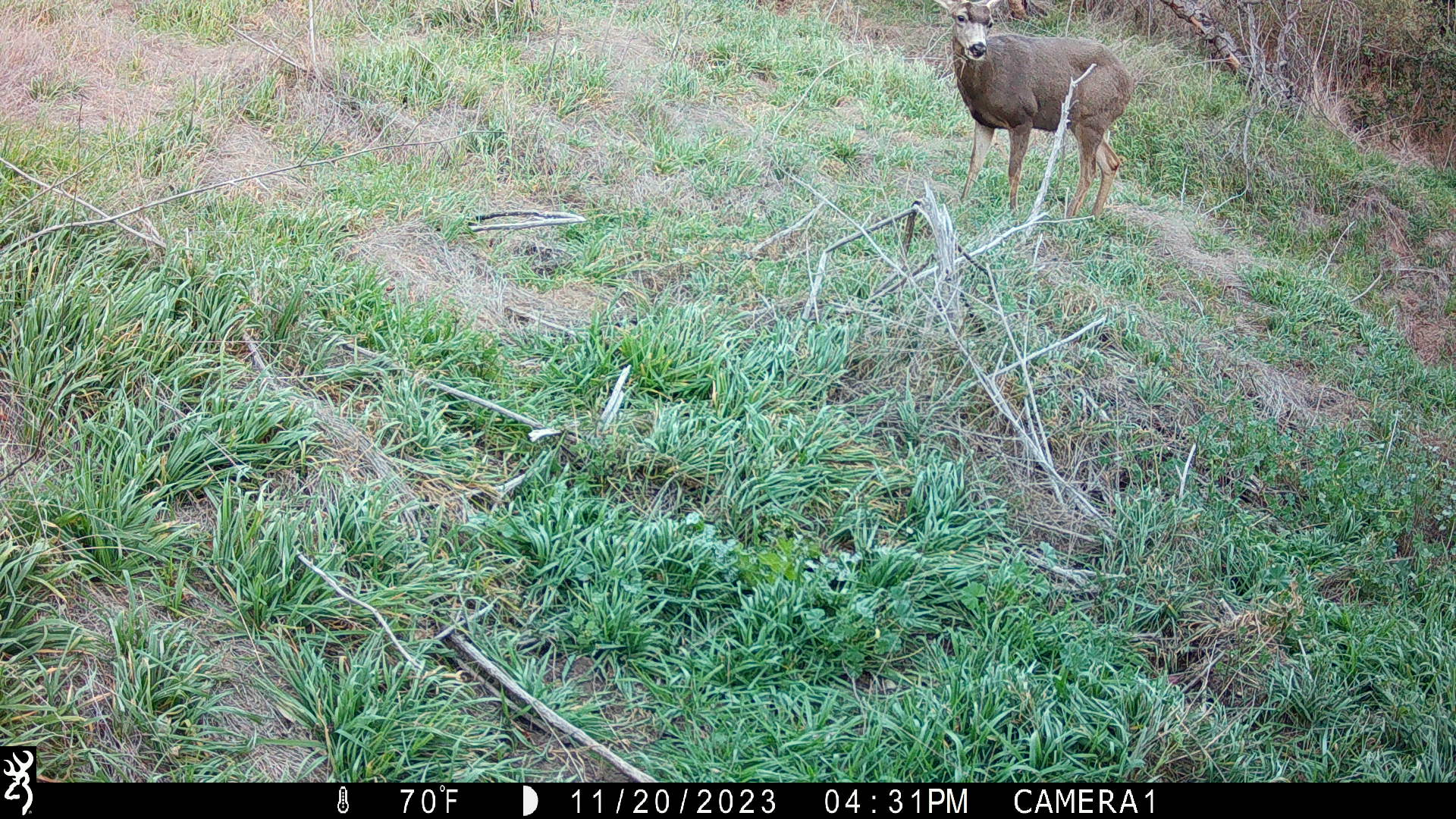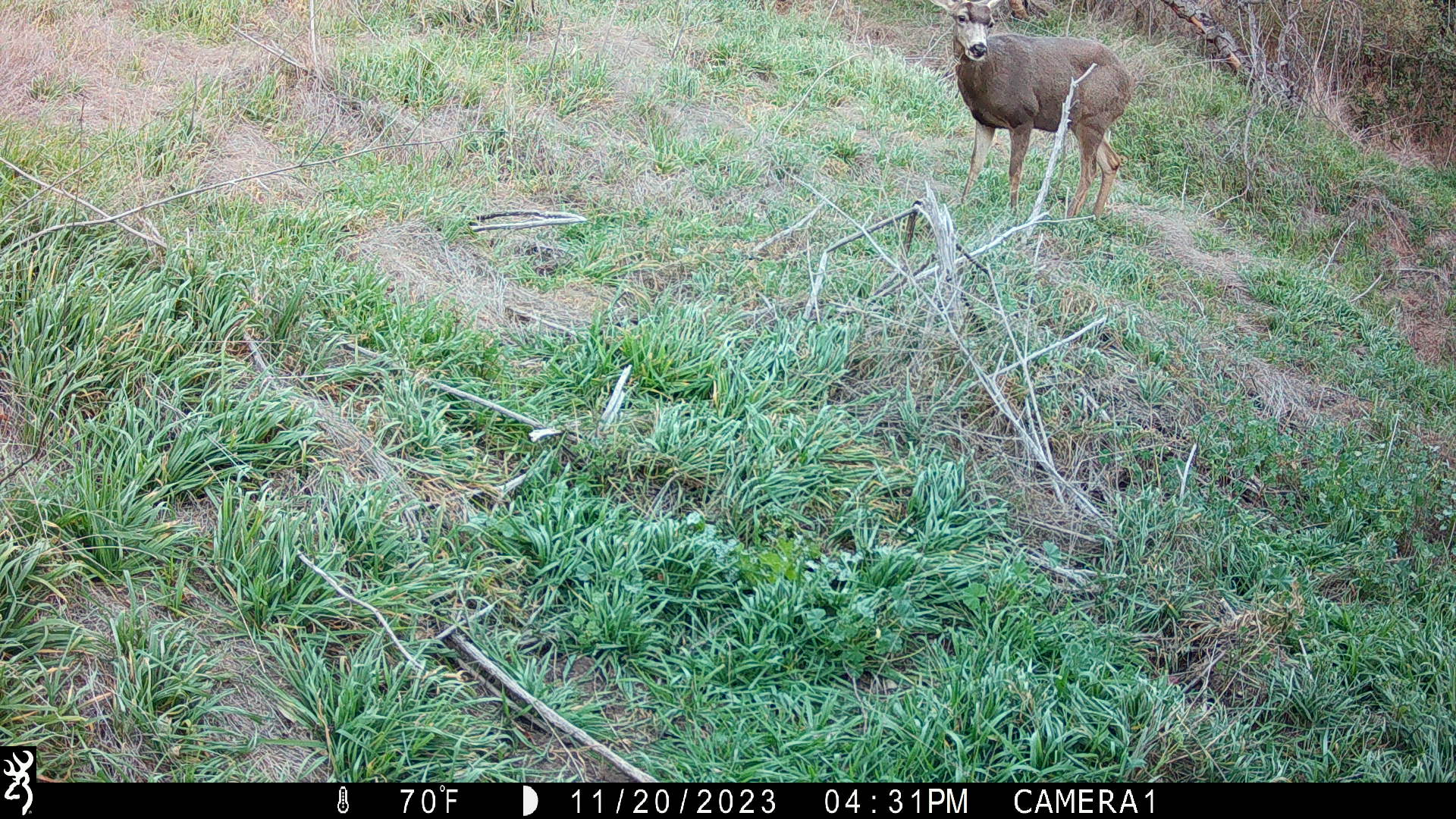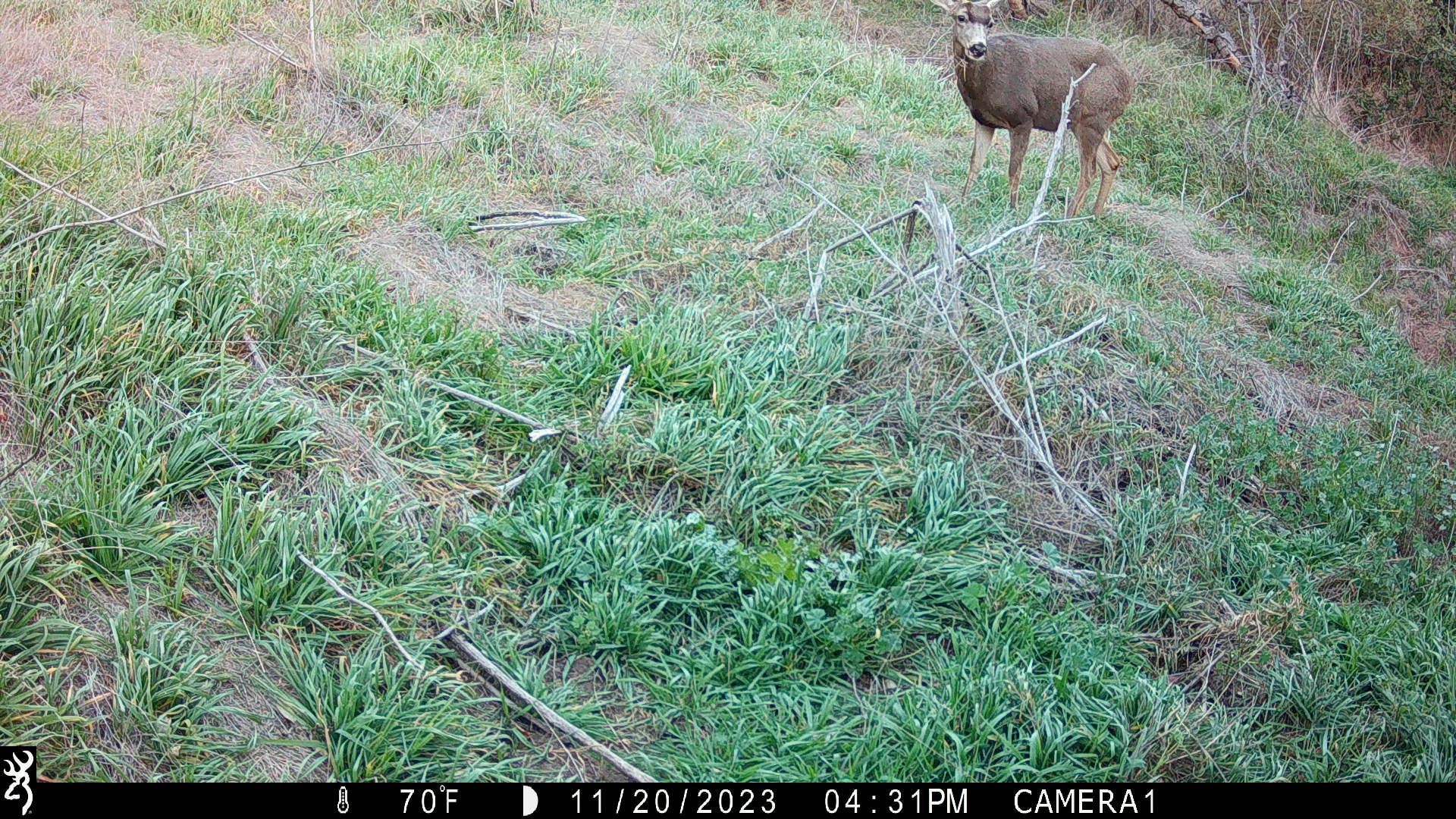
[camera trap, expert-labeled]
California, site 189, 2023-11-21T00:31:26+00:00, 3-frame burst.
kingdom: Animalia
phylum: Chordata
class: Mammalia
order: Artiodactyla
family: Cervidae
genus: Odocoileus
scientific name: Odocoileus hemionus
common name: mule deer